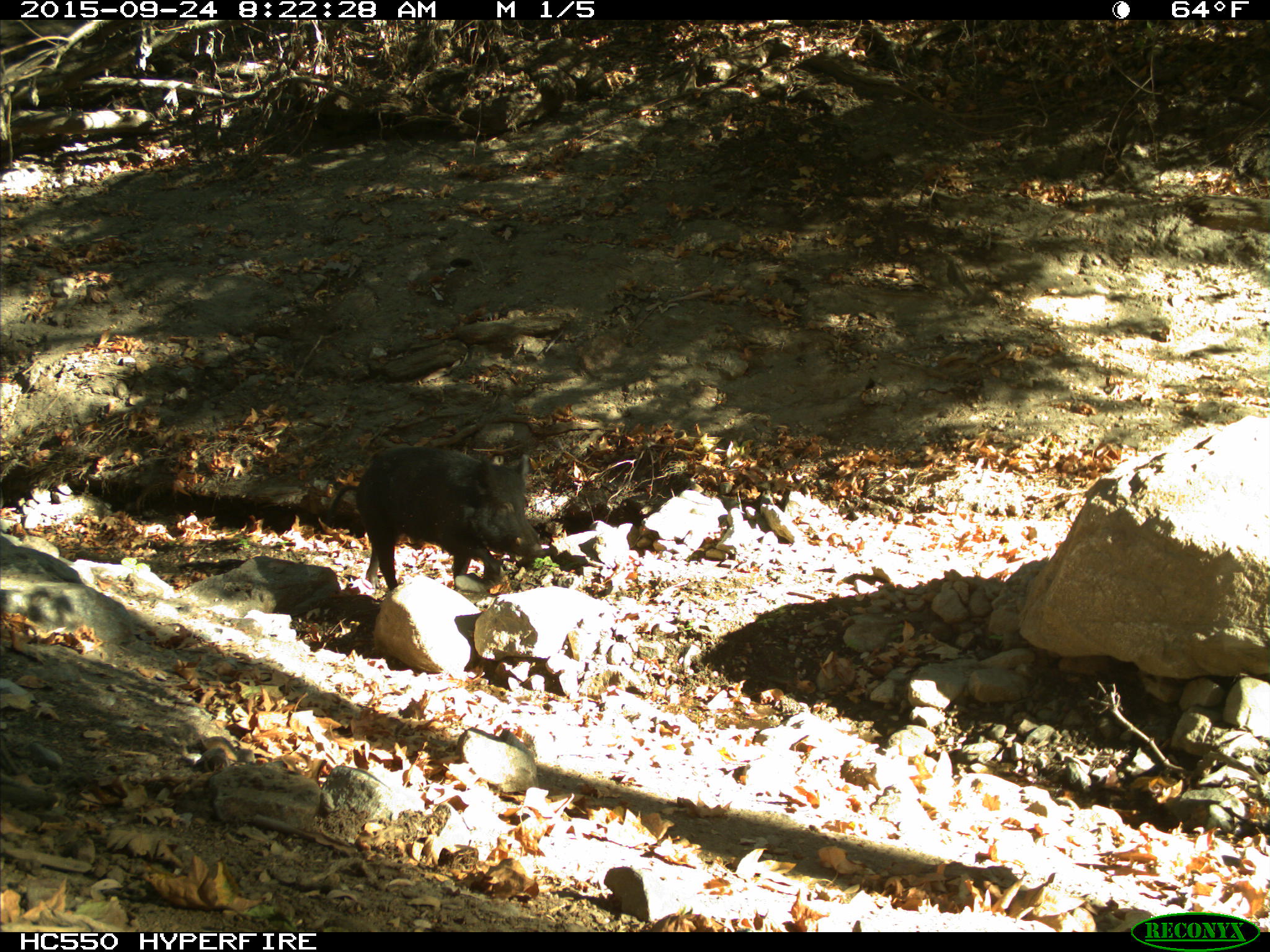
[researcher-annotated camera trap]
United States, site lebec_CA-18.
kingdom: Animalia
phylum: Chordata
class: Mammalia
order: Artiodactyla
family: Suidae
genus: Sus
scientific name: Sus scrofa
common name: wild boar